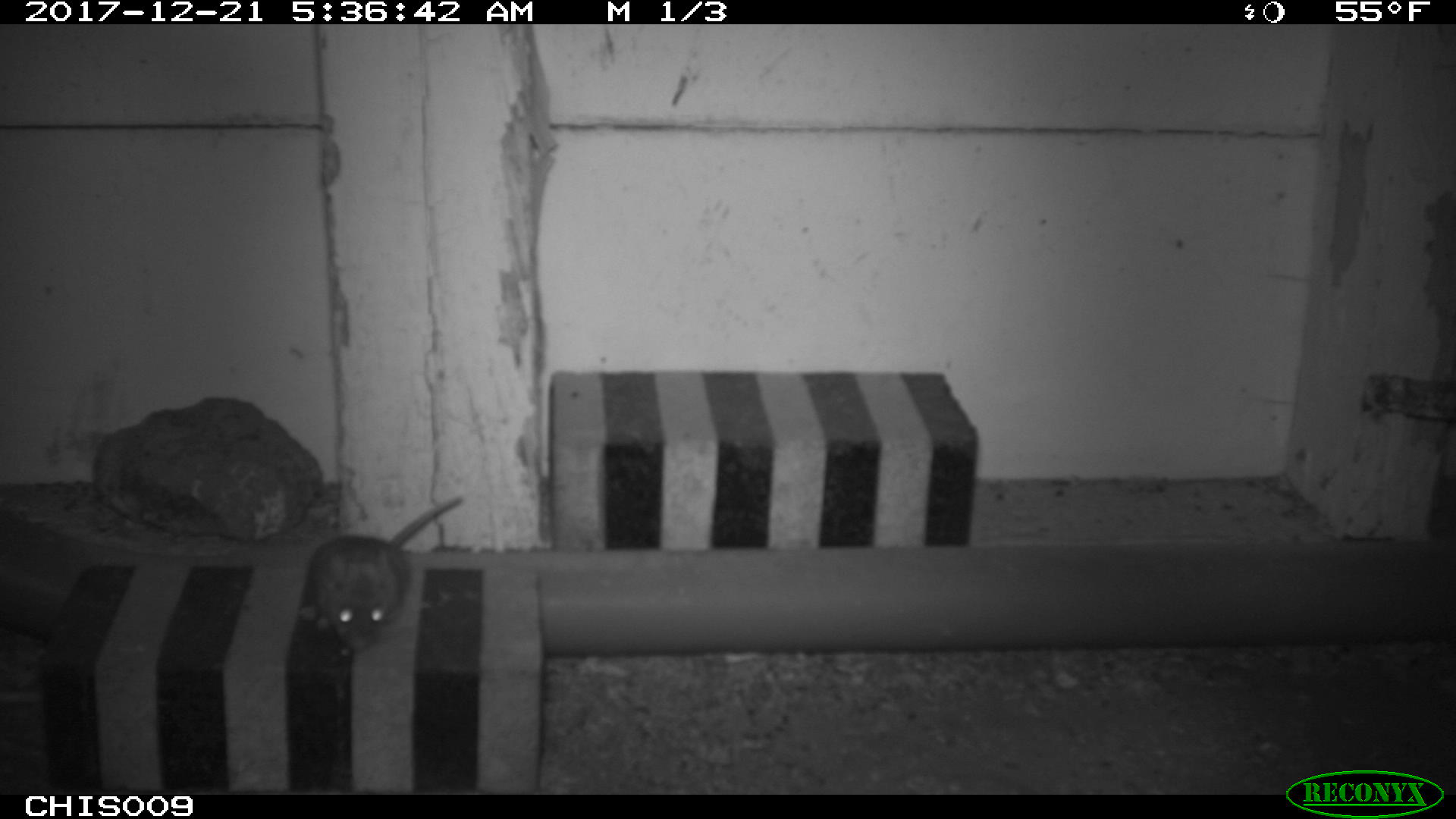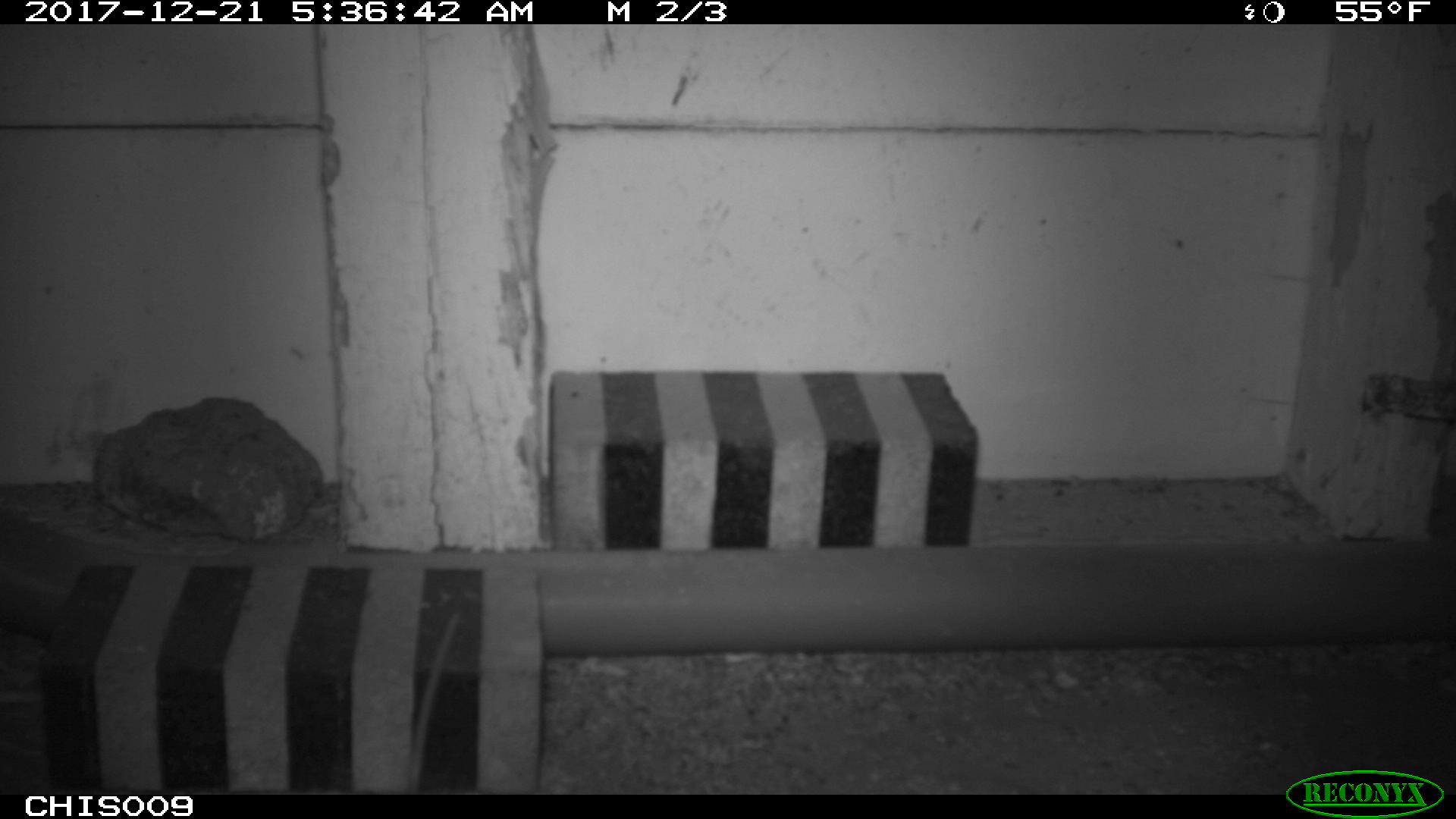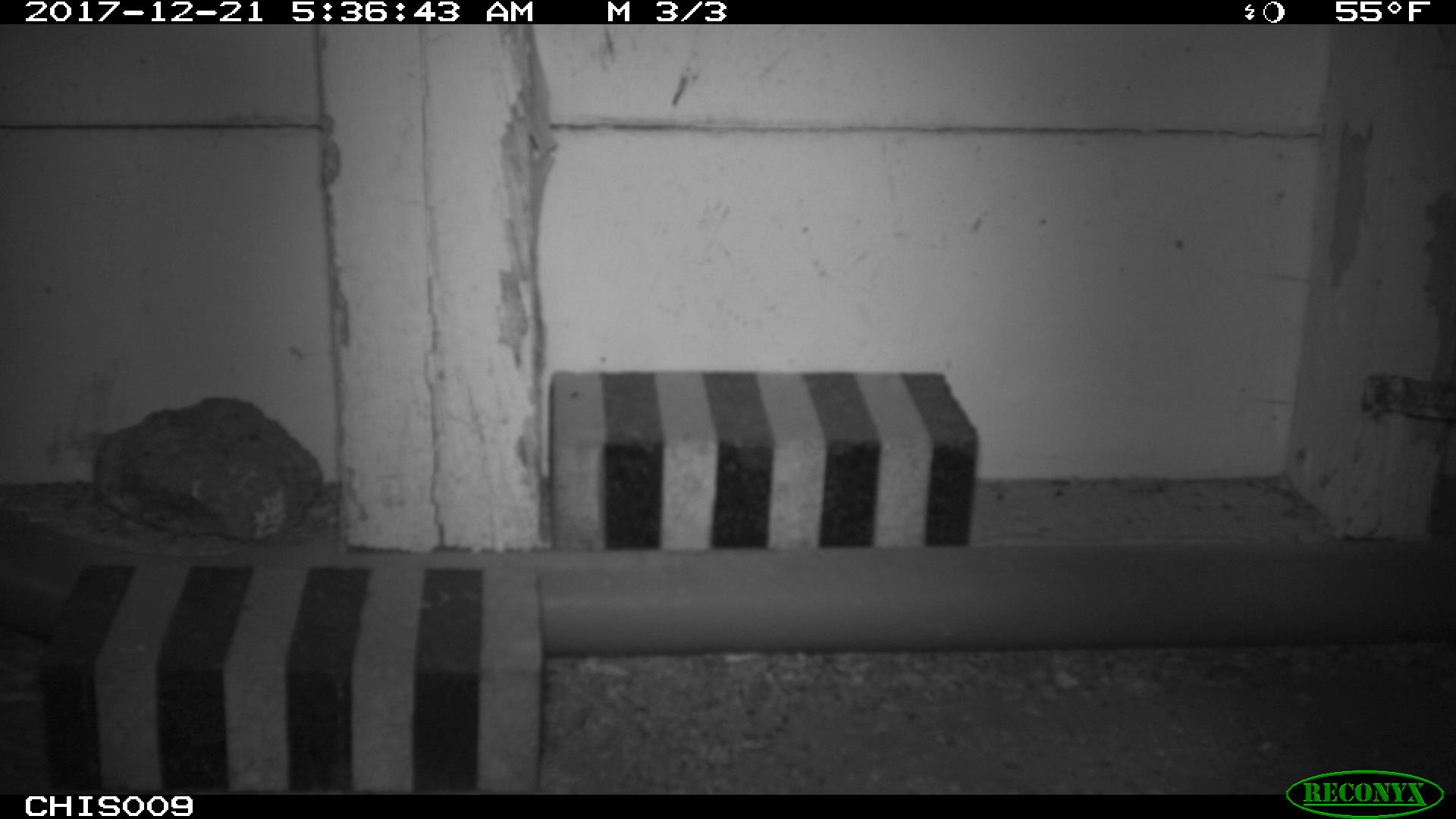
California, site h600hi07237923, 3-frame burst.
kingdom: Animalia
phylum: Chordata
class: Mammalia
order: Rodentia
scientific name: Rodentia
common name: rodent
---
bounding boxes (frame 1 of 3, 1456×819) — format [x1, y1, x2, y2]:
rodent: [297, 495, 465, 657]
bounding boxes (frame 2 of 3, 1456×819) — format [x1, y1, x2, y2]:
rodent: [408, 610, 460, 795]